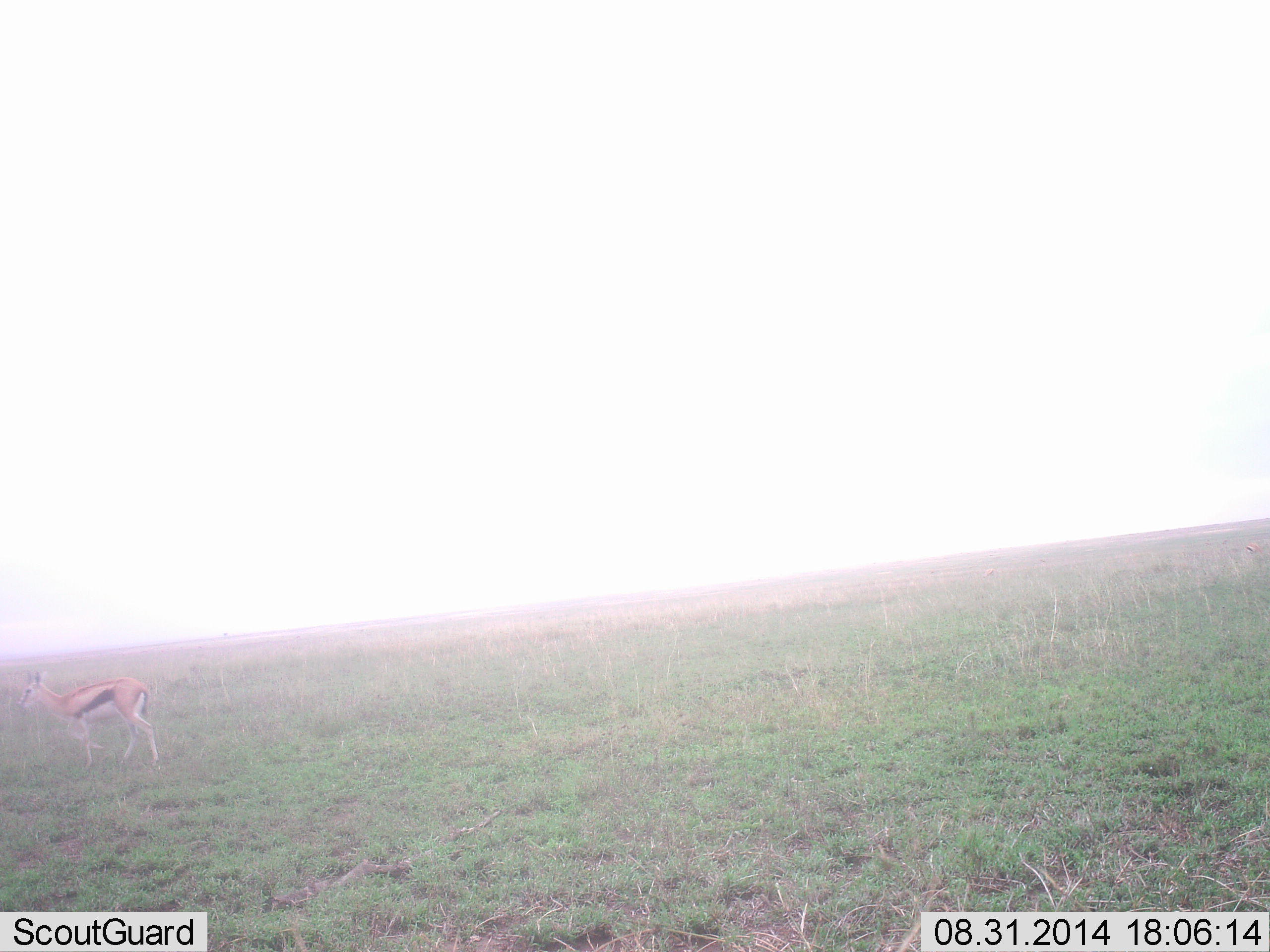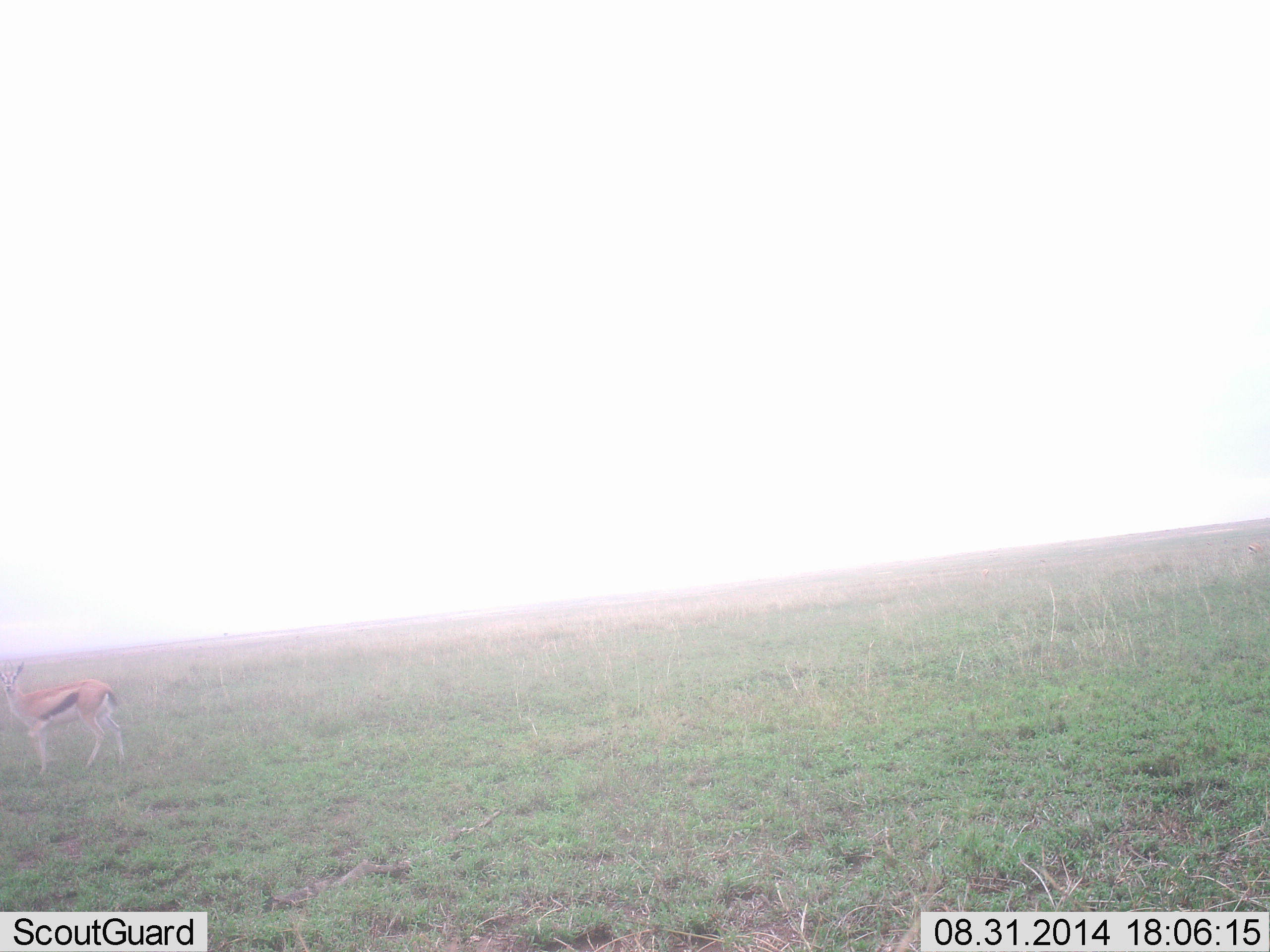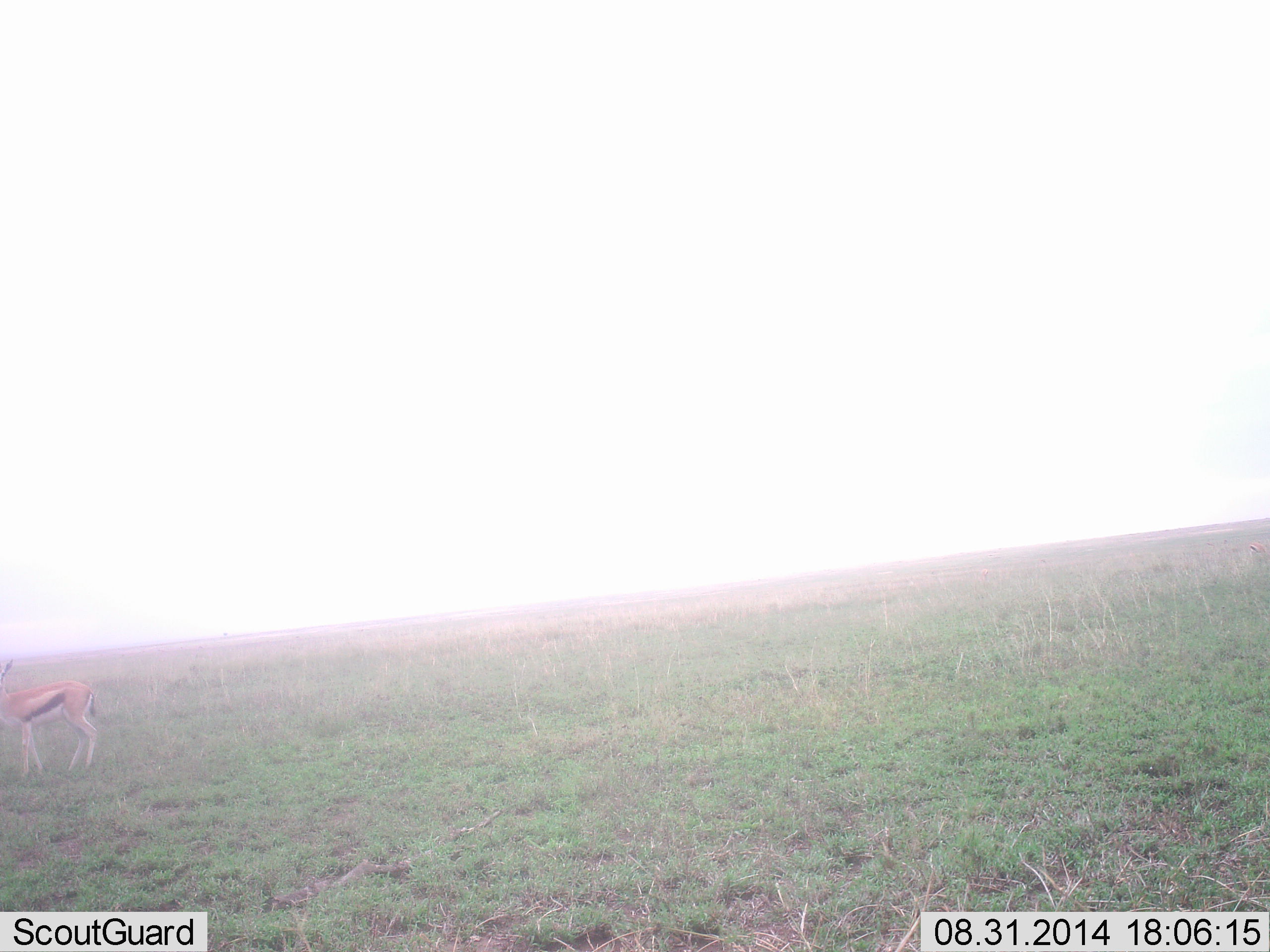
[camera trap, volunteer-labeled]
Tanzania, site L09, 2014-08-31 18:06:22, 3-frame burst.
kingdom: Animalia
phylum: Chordata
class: Mammalia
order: Artiodactyla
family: Bovidae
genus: Eudorcas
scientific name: Eudorcas thomsonii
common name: thomson's gazelle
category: gazellethomsons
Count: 1.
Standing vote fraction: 40%.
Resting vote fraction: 0%.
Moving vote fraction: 60%.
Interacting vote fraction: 0%.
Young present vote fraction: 0%.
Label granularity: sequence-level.